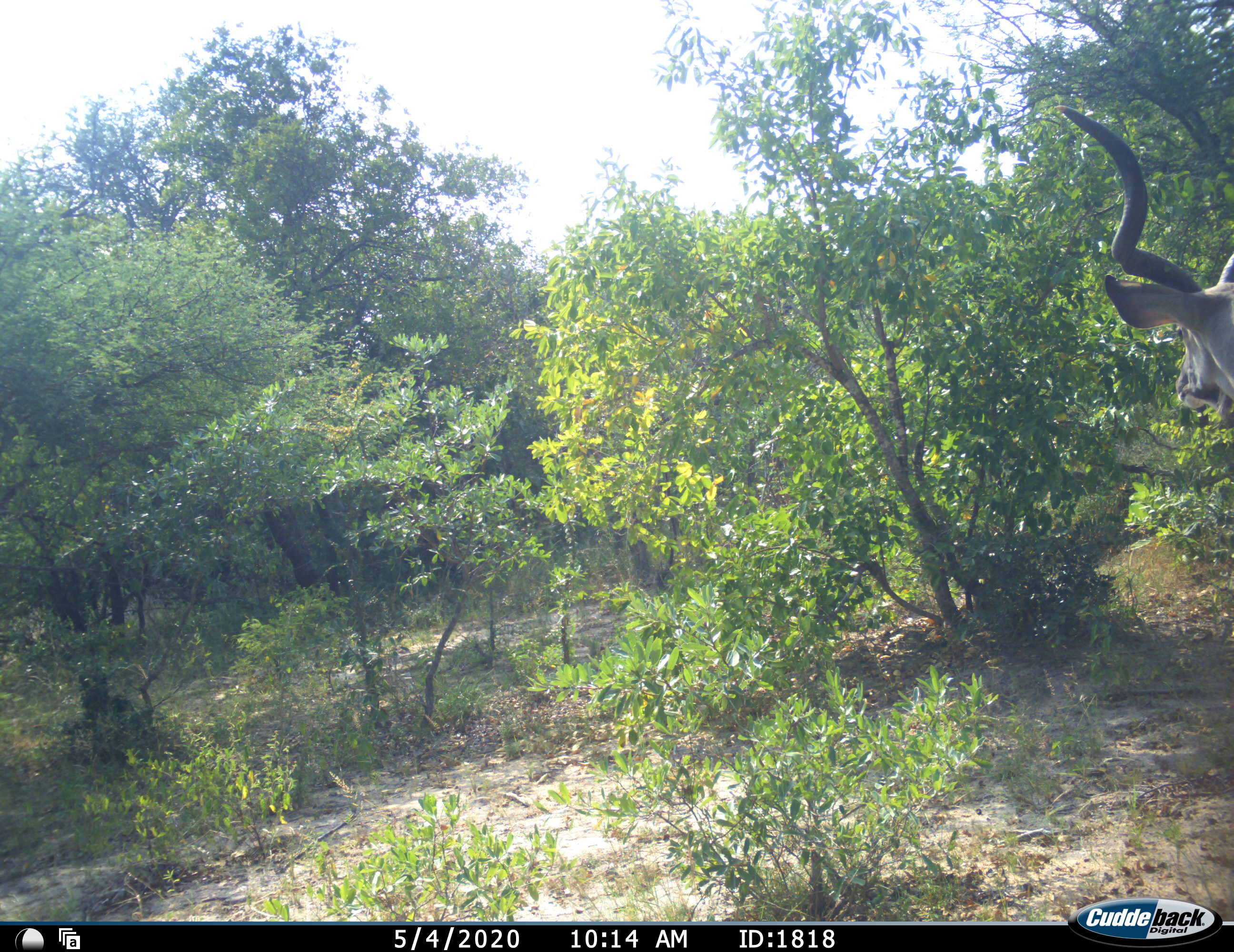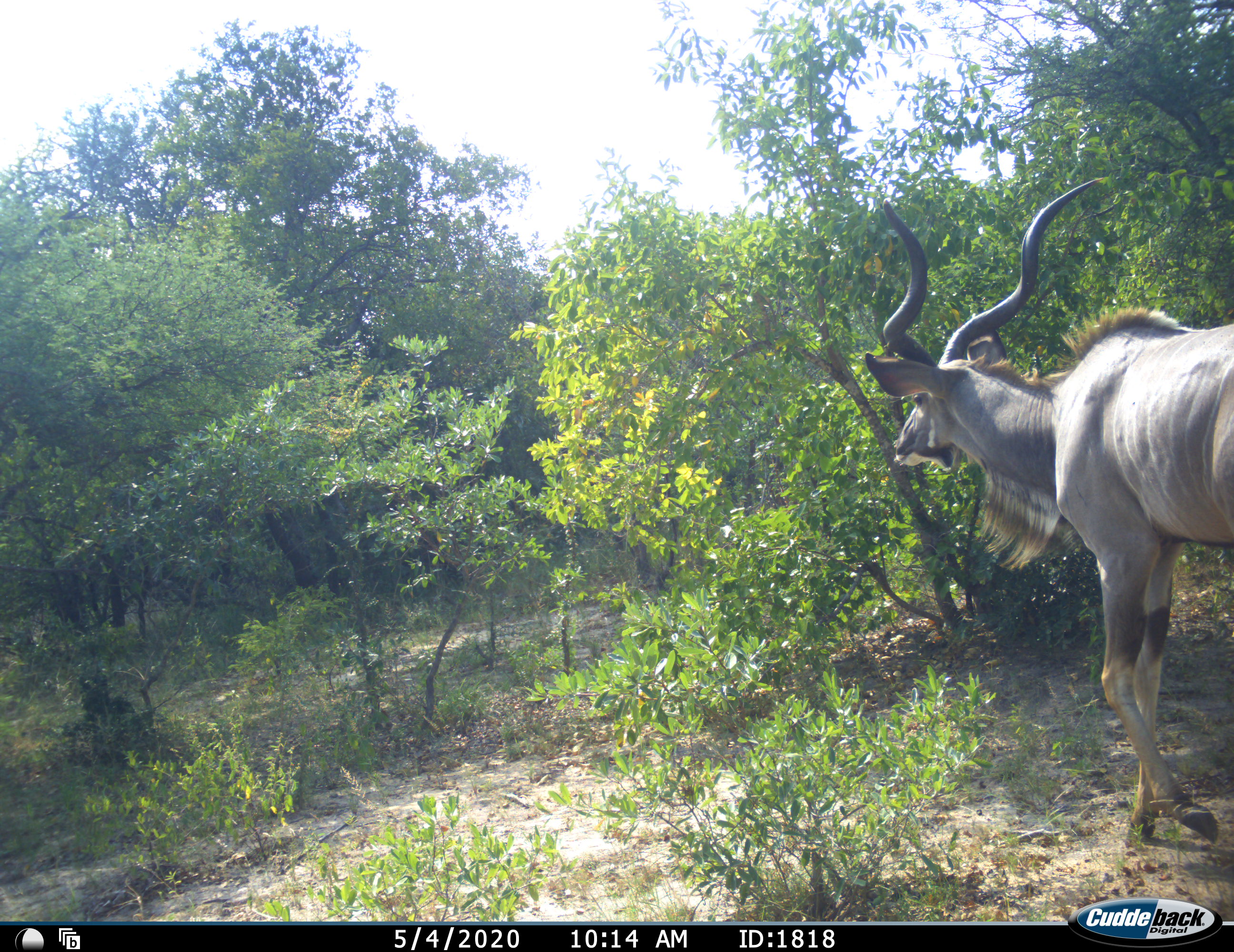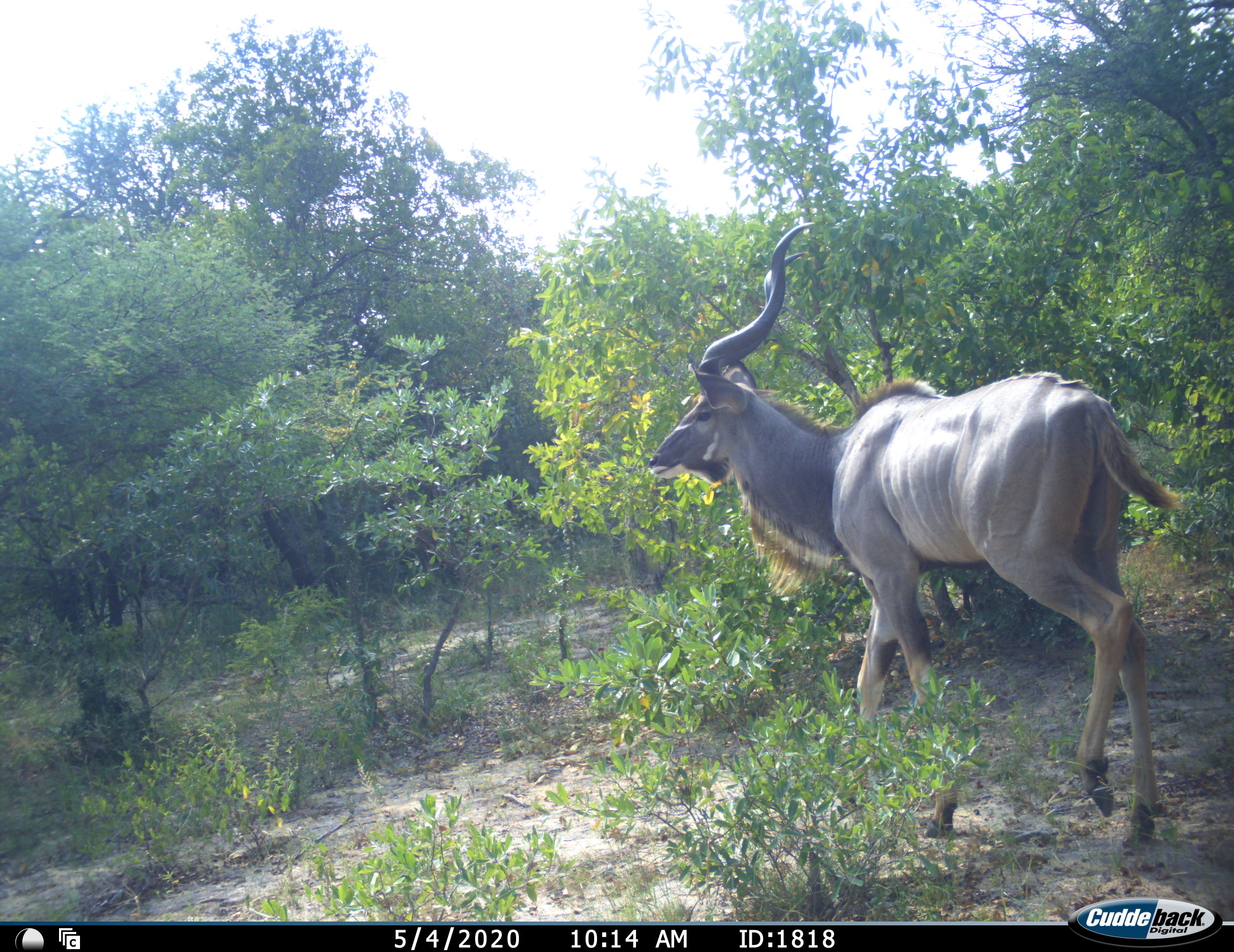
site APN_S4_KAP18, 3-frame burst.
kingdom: Animalia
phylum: Chordata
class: Mammalia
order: Artiodactyla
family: Bovidae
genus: Tragelaphus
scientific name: Tragelaphus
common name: kudu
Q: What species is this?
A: Kudu (Tragelaphus).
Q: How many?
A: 1.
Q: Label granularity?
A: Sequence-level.